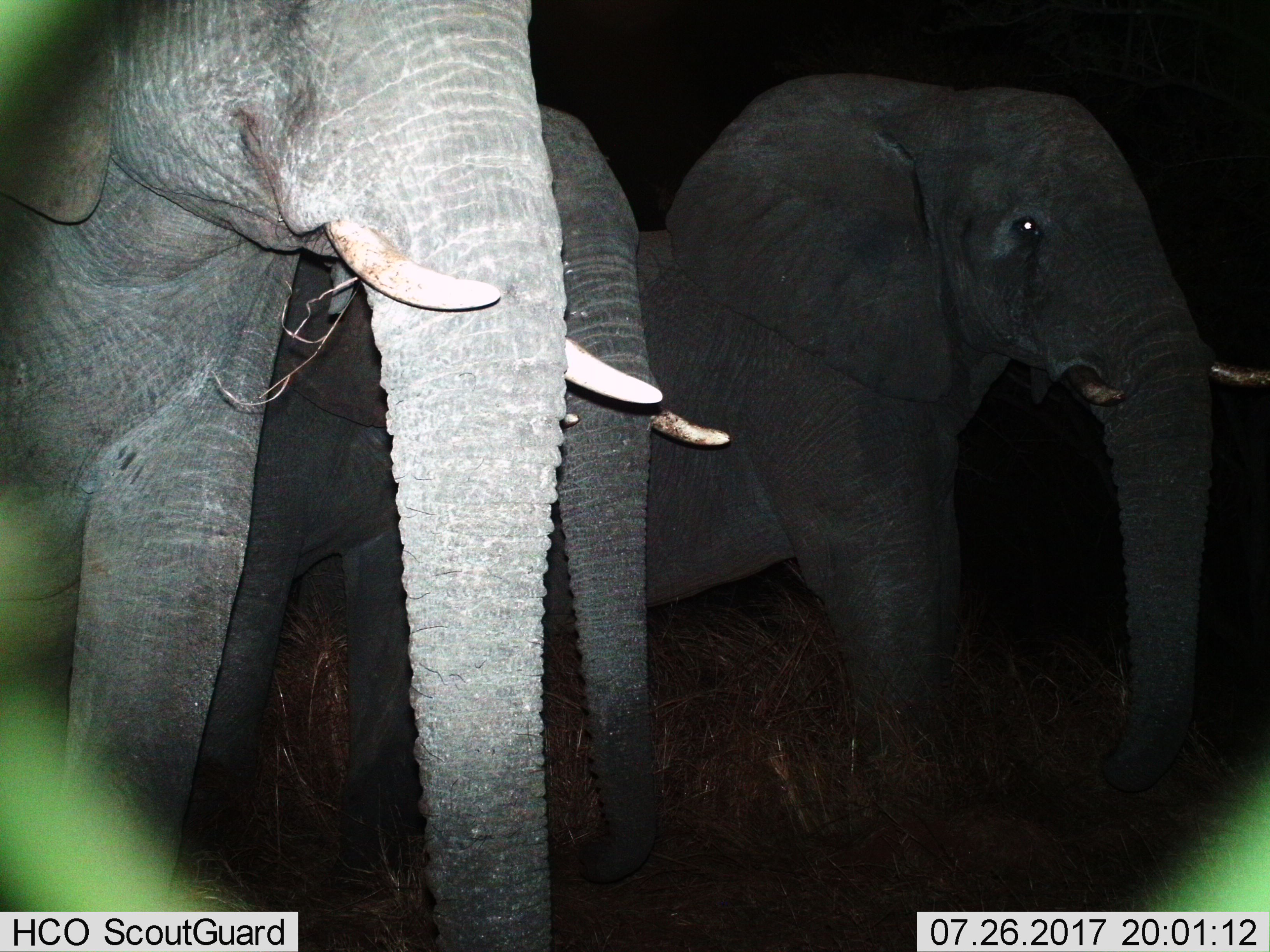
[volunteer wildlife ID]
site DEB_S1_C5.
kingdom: Animalia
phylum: Chordata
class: Mammalia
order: Proboscidea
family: Elephantidae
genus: Loxodonta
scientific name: Loxodonta africana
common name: african bush elephant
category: elephant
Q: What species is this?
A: Elephant (african bush elephant) (Loxodonta africana).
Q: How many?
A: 3.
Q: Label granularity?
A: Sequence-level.